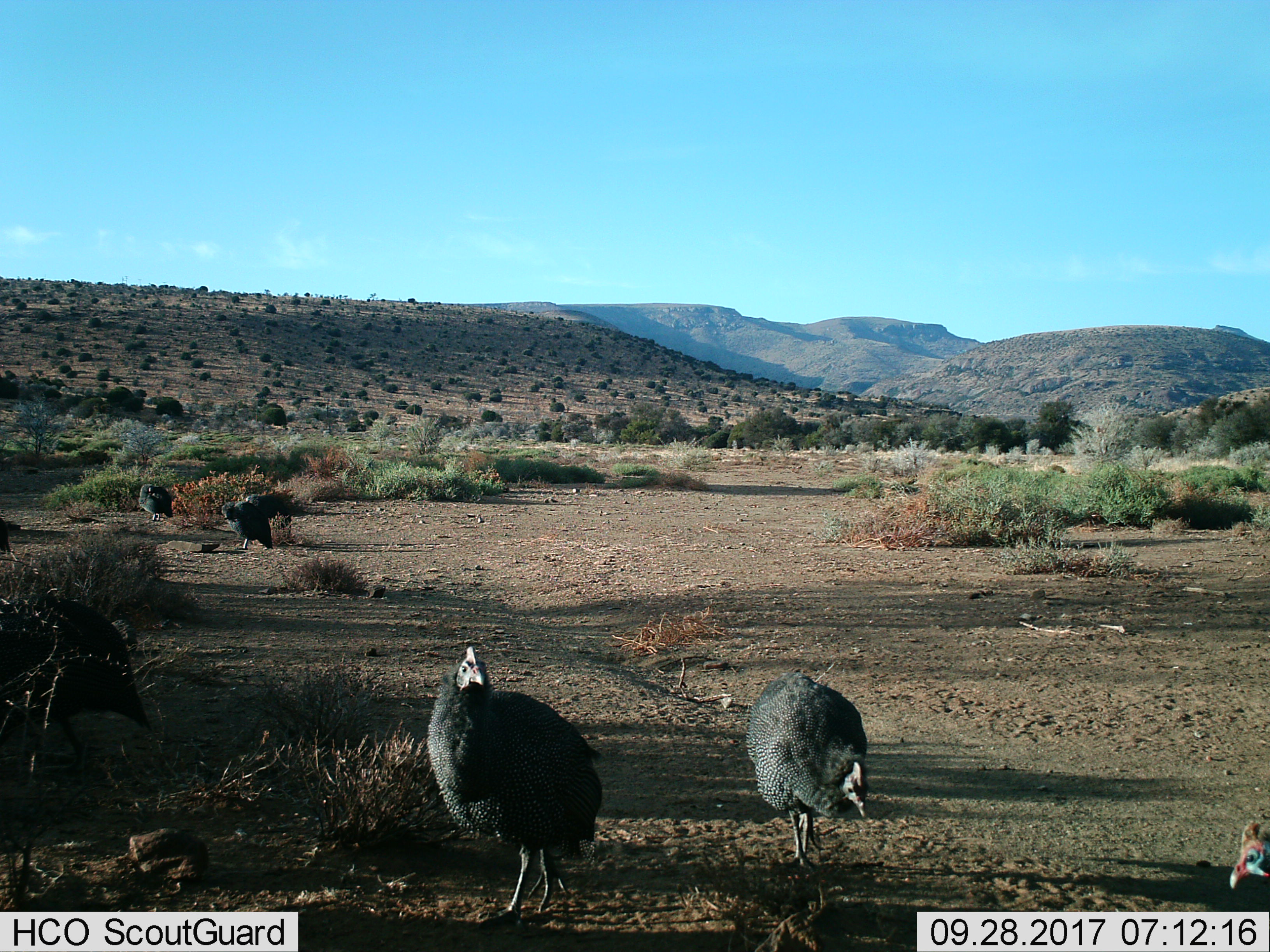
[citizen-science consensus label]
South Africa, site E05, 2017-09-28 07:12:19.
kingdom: Animalia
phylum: Chordata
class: Aves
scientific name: Aves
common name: bird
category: birdother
Birdother (bird) (Aves), count 6. Behavior (volunteer vote fractions): standing 50%, resting 17%, moving 33%, interacting 0%. Young present (vote fraction): 0%. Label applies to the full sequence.